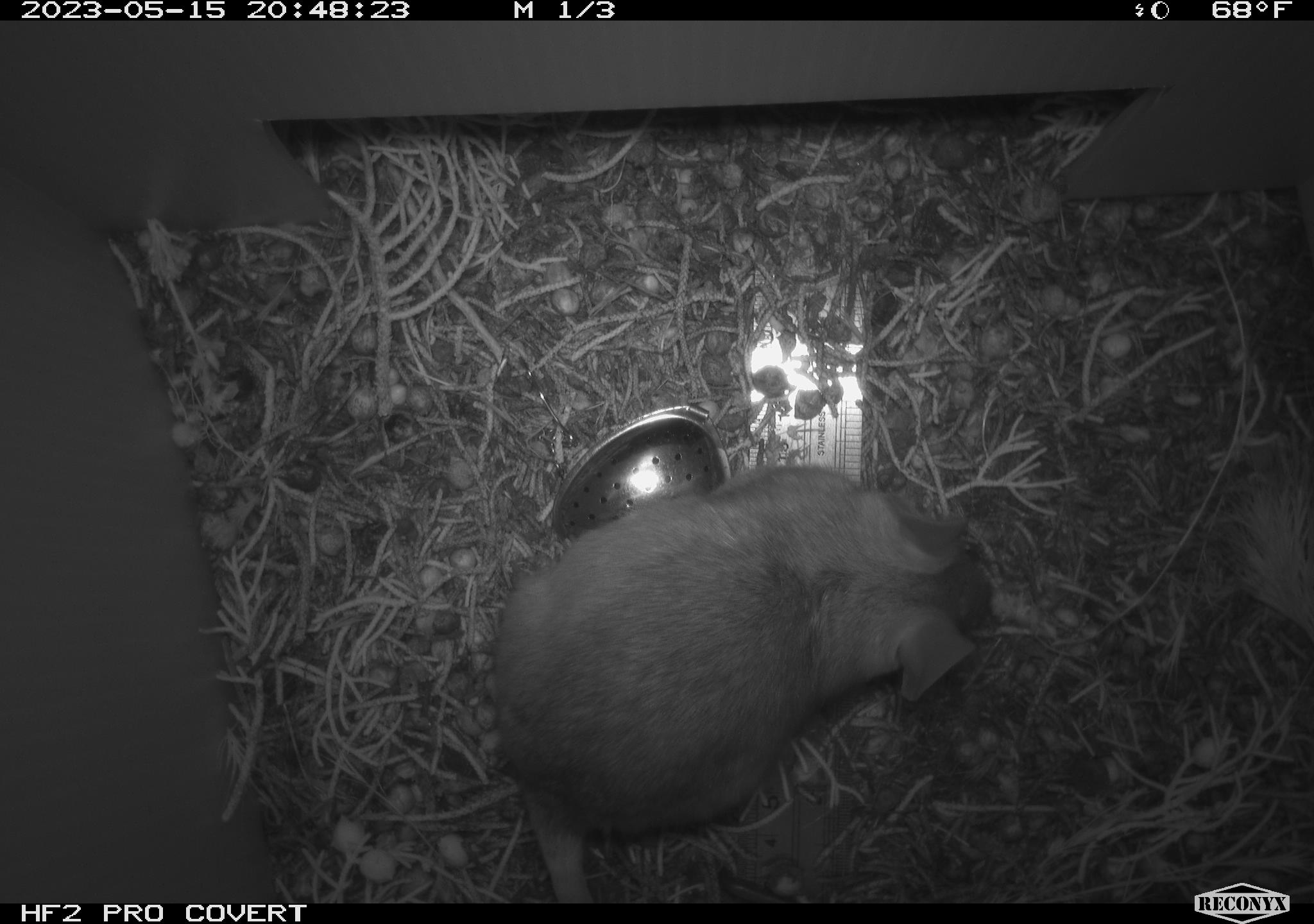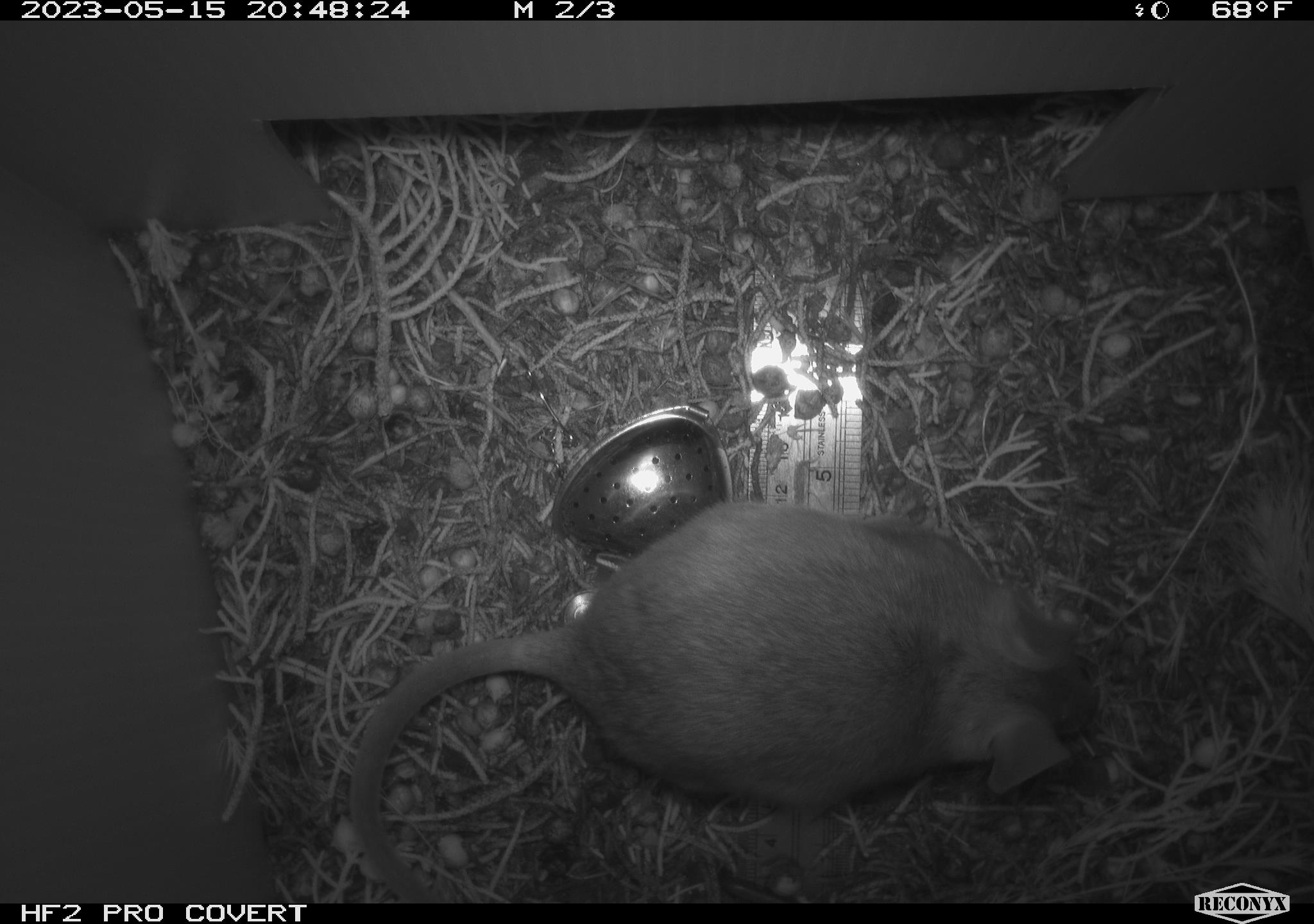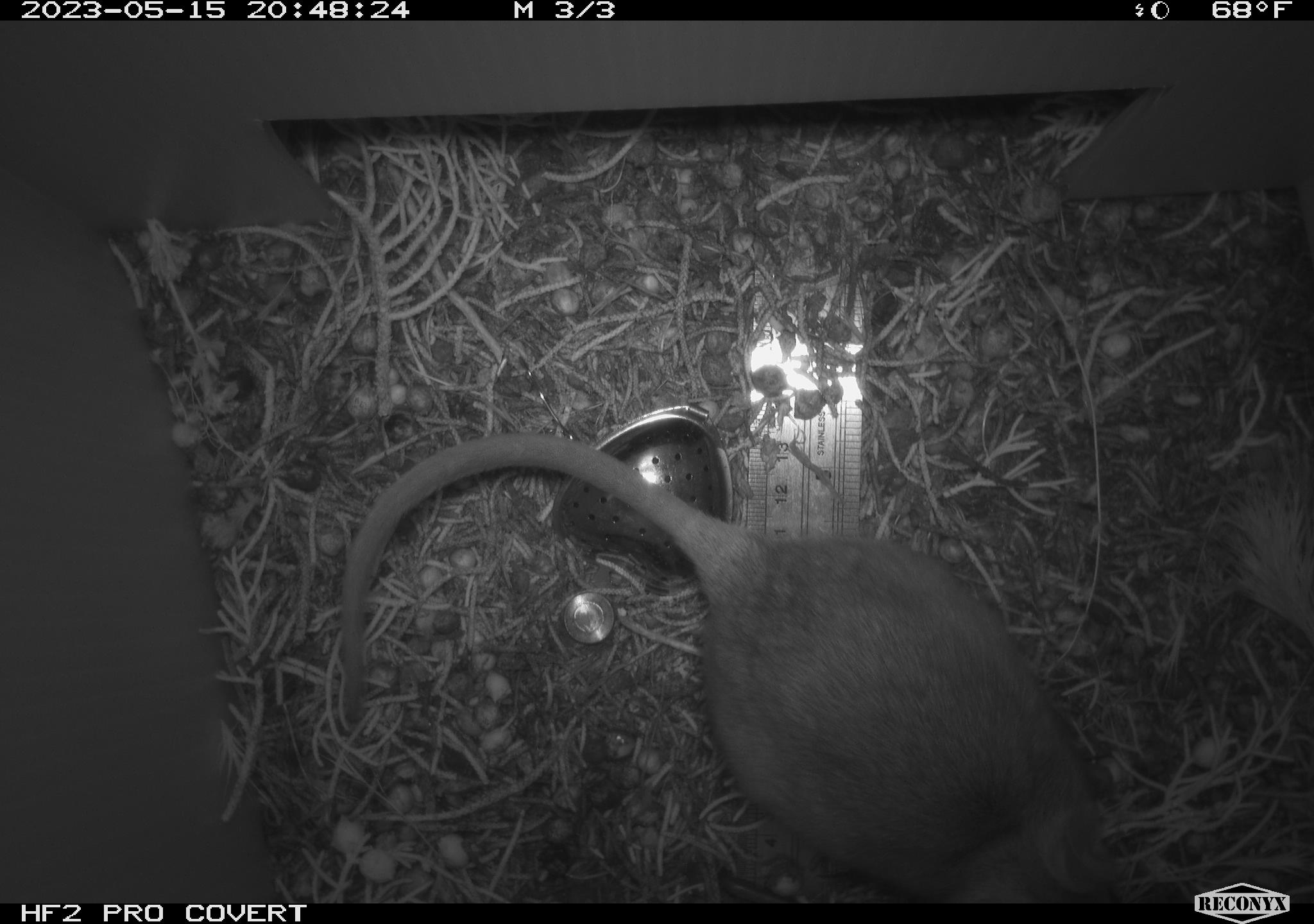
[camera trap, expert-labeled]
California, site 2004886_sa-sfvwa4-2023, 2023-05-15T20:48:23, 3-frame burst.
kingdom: Animalia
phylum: Chordata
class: Mammalia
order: Rodentia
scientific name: Rodentia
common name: mouse species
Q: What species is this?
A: Mouse species (Rodentia).